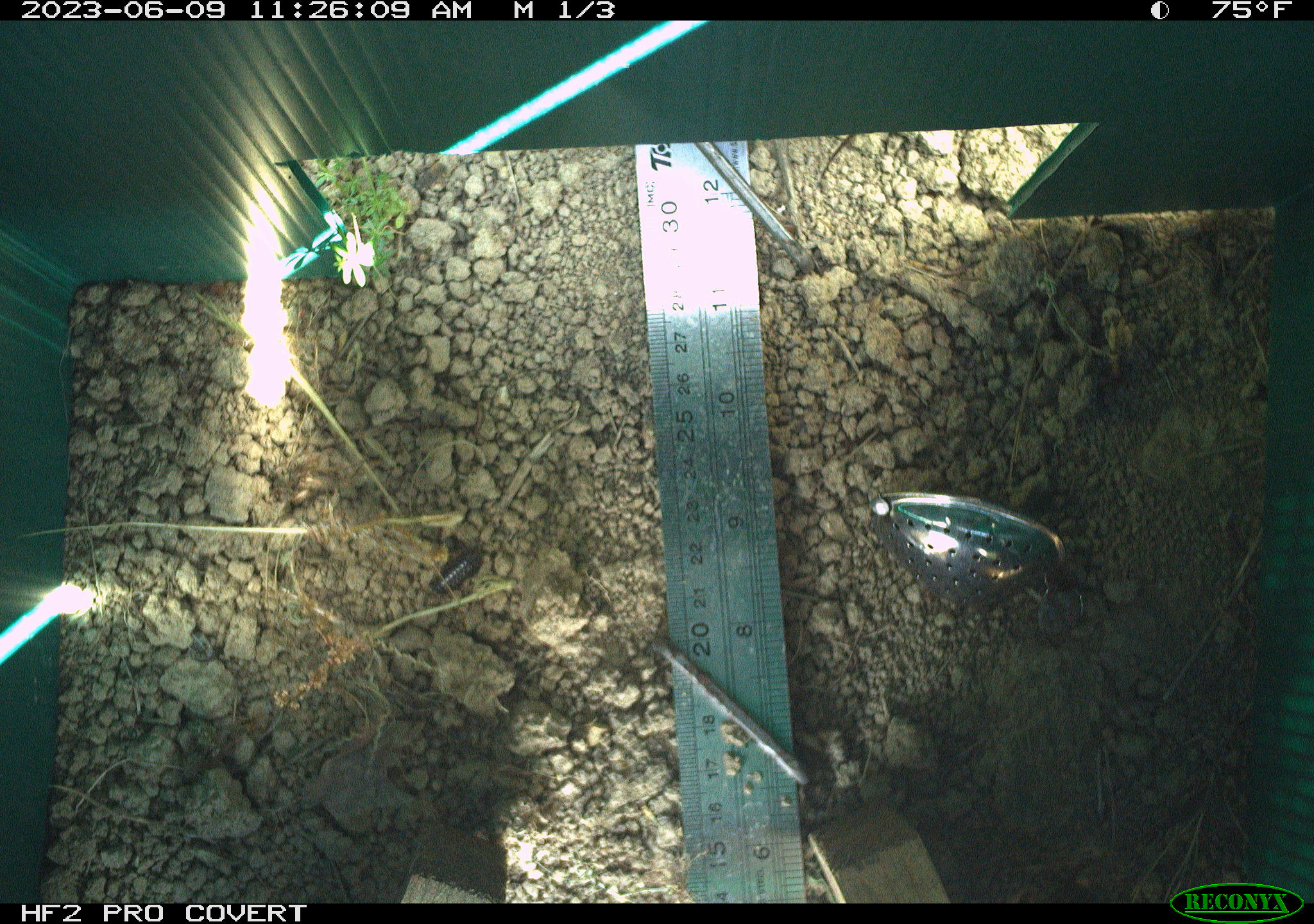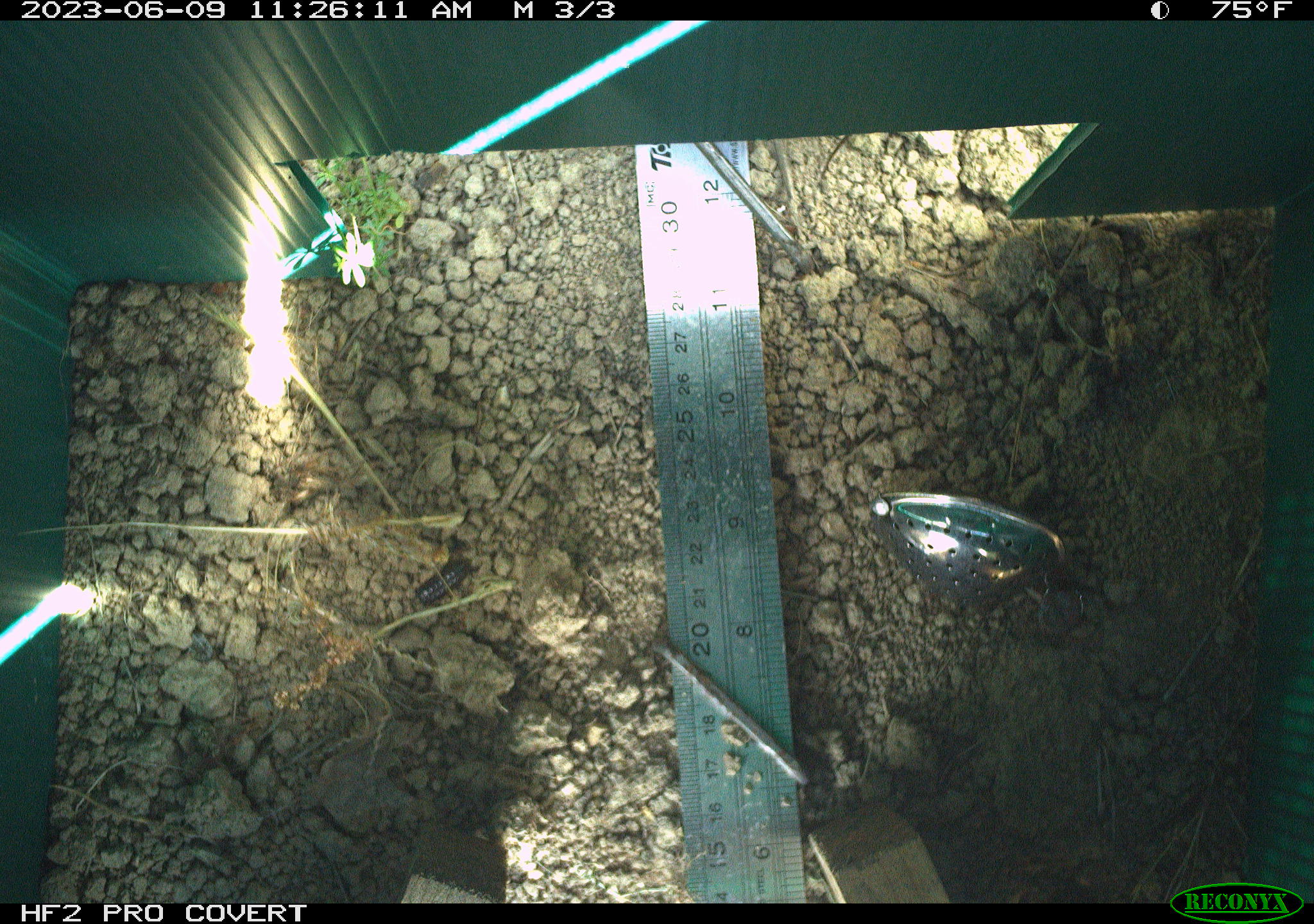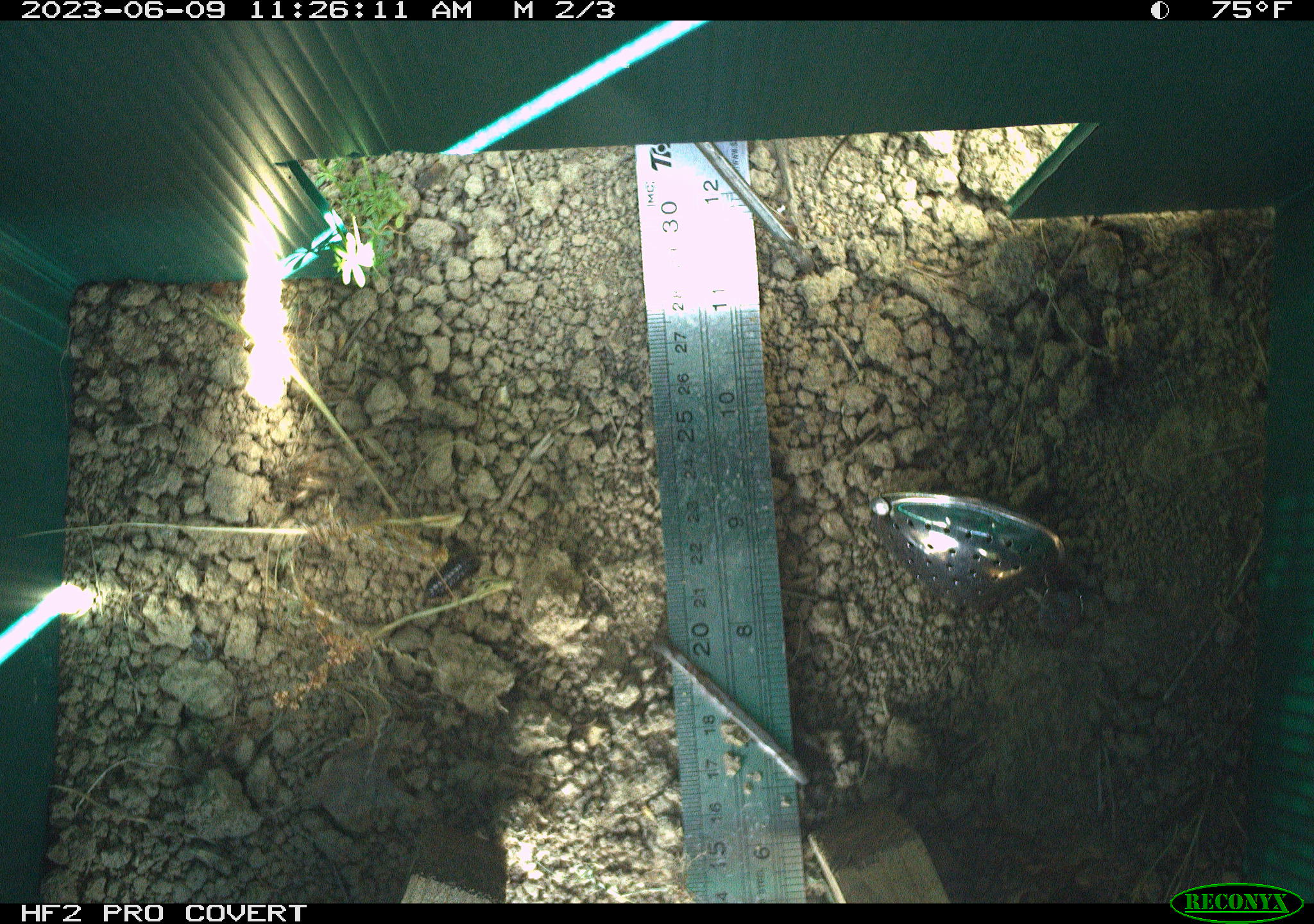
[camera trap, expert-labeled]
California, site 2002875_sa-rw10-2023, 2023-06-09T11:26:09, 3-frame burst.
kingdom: Animalia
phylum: Arthropoda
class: Malacostraca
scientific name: Malacostraca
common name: amphipods, crabs, isopods, krill, lobsters and shrimps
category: malacostracan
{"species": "malacostracan (amphipods, crabs, isopods, krill, lobsters and shrimps) (Malacostraca)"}